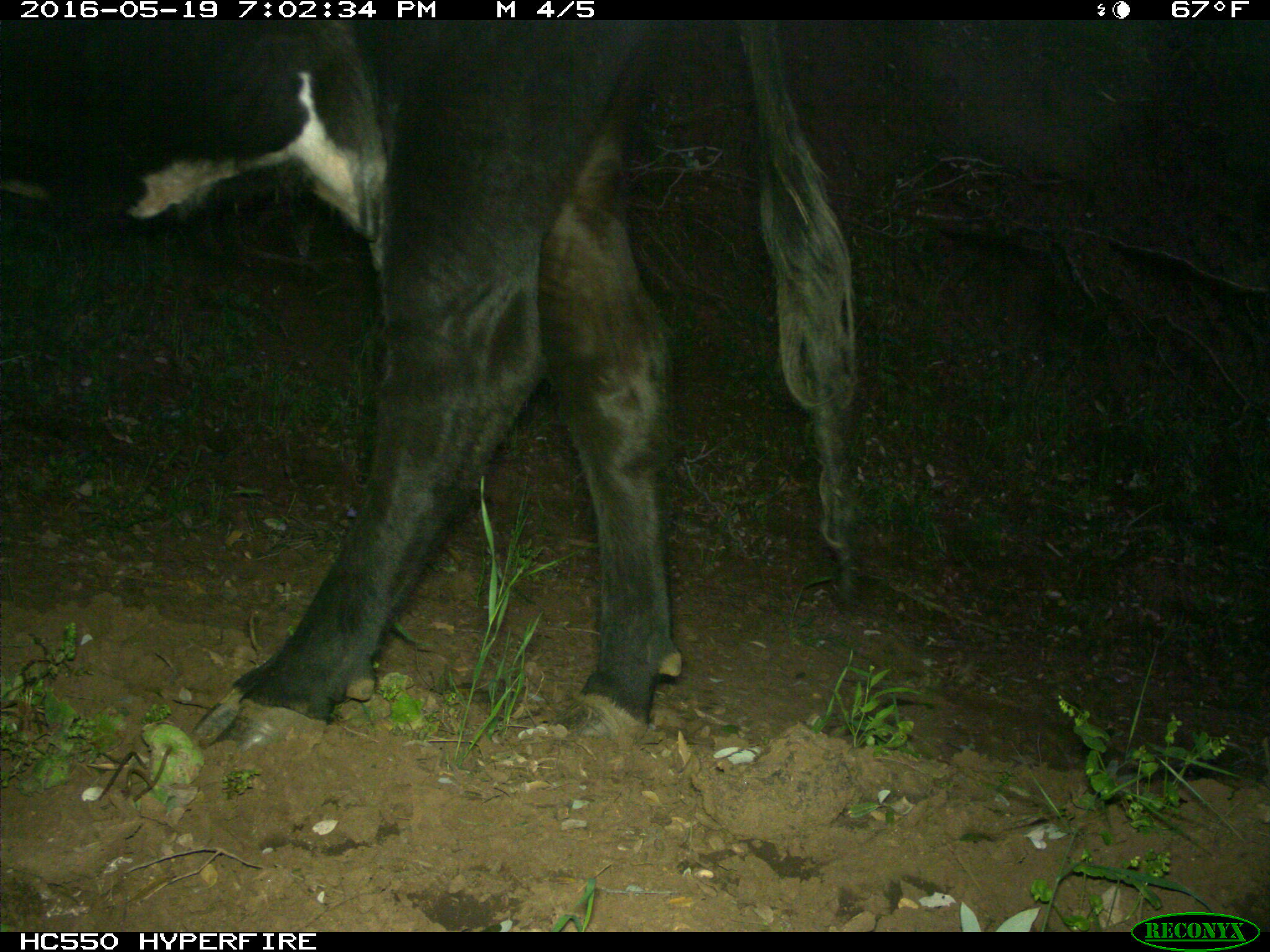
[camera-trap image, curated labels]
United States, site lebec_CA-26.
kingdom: Animalia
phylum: Chordata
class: Mammalia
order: Artiodactyla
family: Bovidae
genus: Bos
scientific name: Bos taurus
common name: domestic cow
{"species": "Bos taurus (domestic cow)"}